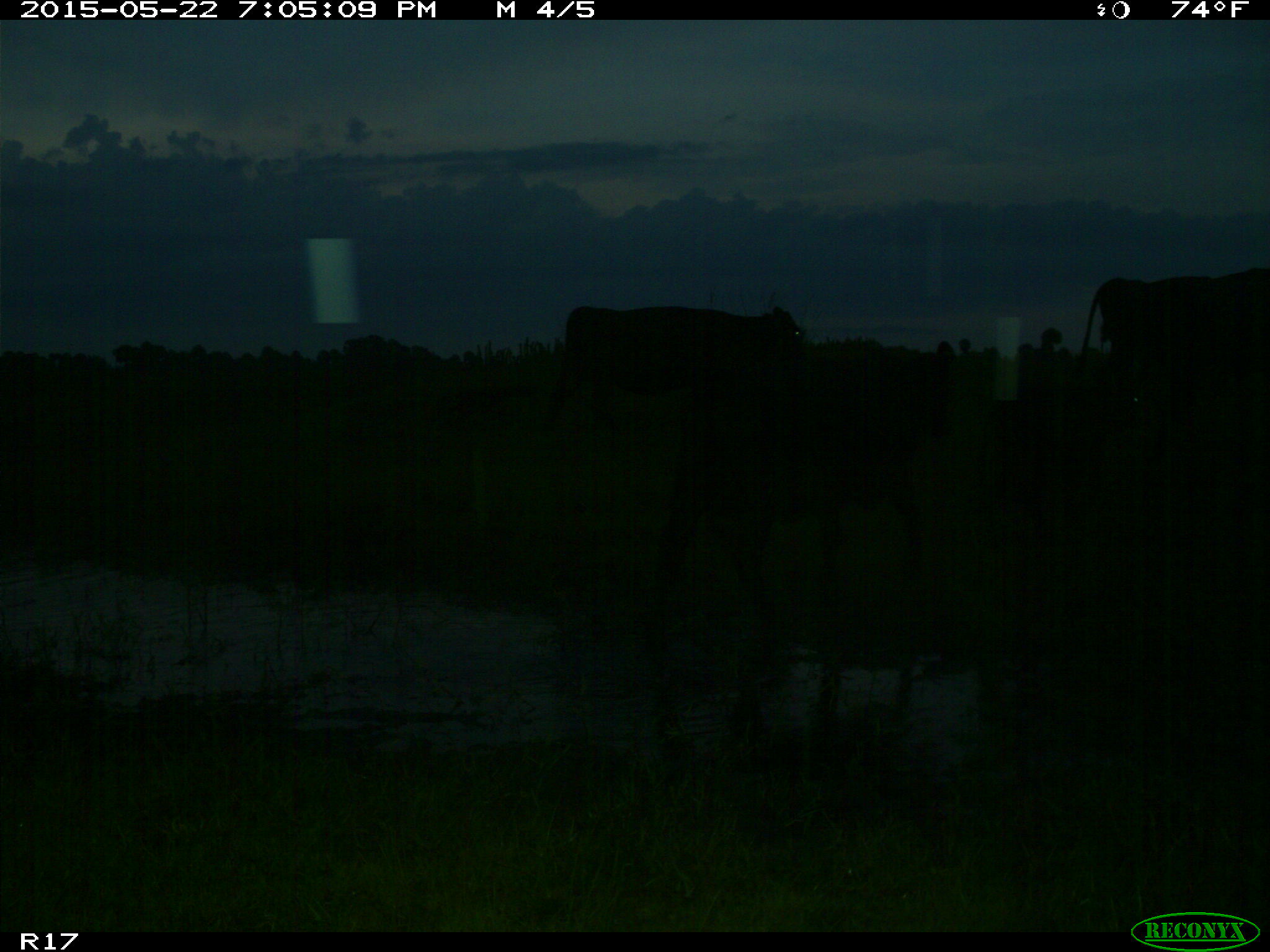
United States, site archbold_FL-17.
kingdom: Animalia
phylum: Chordata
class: Mammalia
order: Artiodactyla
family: Bovidae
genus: Bos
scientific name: Bos taurus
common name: domestic cow